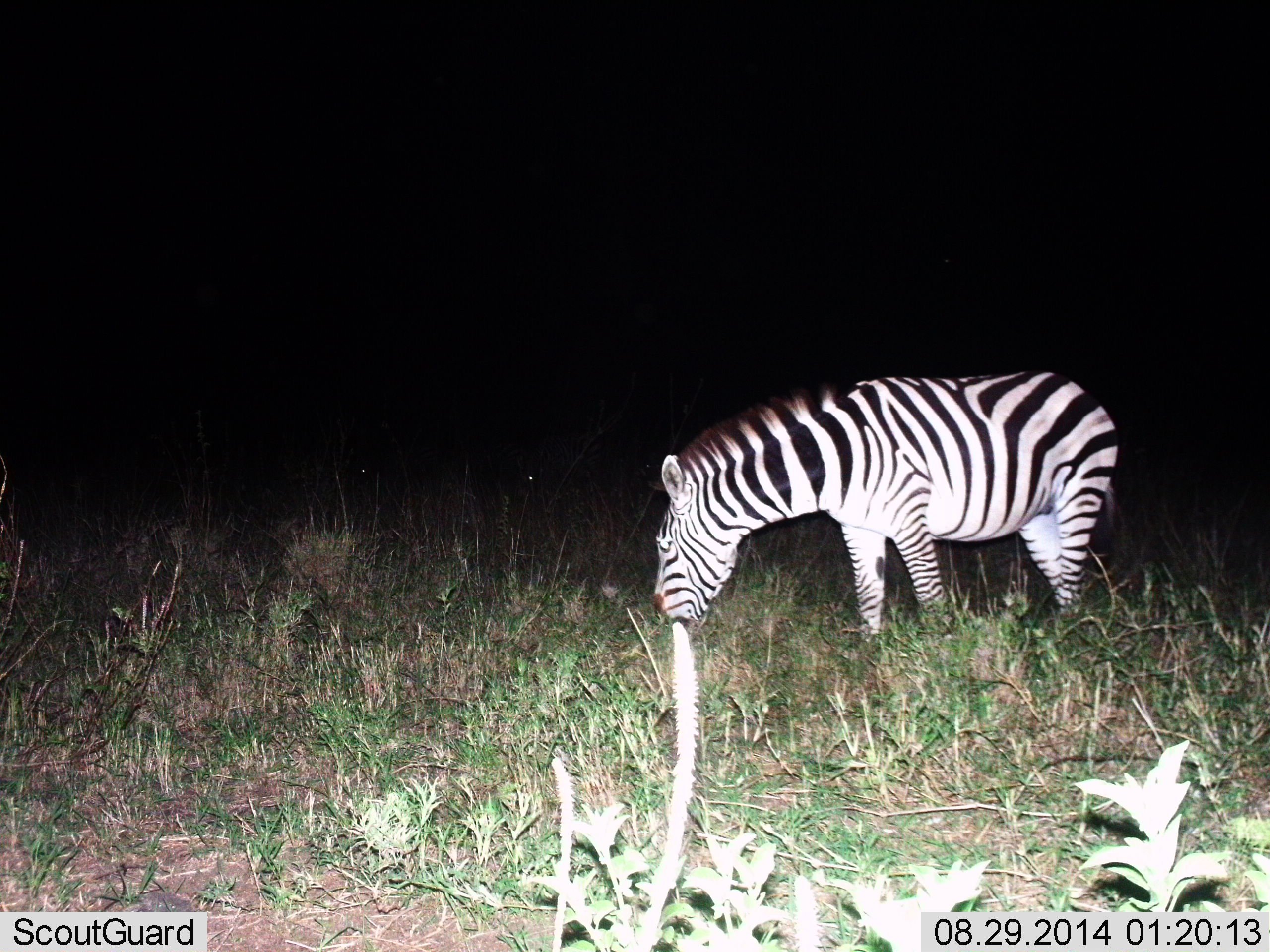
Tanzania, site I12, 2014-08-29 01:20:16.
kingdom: Animalia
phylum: Chordata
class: Mammalia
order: Perissodactyla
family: Equidae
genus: Equus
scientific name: Equus quagga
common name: plains zebra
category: zebra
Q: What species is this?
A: Zebra (plains zebra) (Equus quagga).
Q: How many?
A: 1.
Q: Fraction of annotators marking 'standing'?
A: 80%.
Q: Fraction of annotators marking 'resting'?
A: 0%.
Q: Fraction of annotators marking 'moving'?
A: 10%.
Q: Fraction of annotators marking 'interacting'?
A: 0%.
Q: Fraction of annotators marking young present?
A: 0%.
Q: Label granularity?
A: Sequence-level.